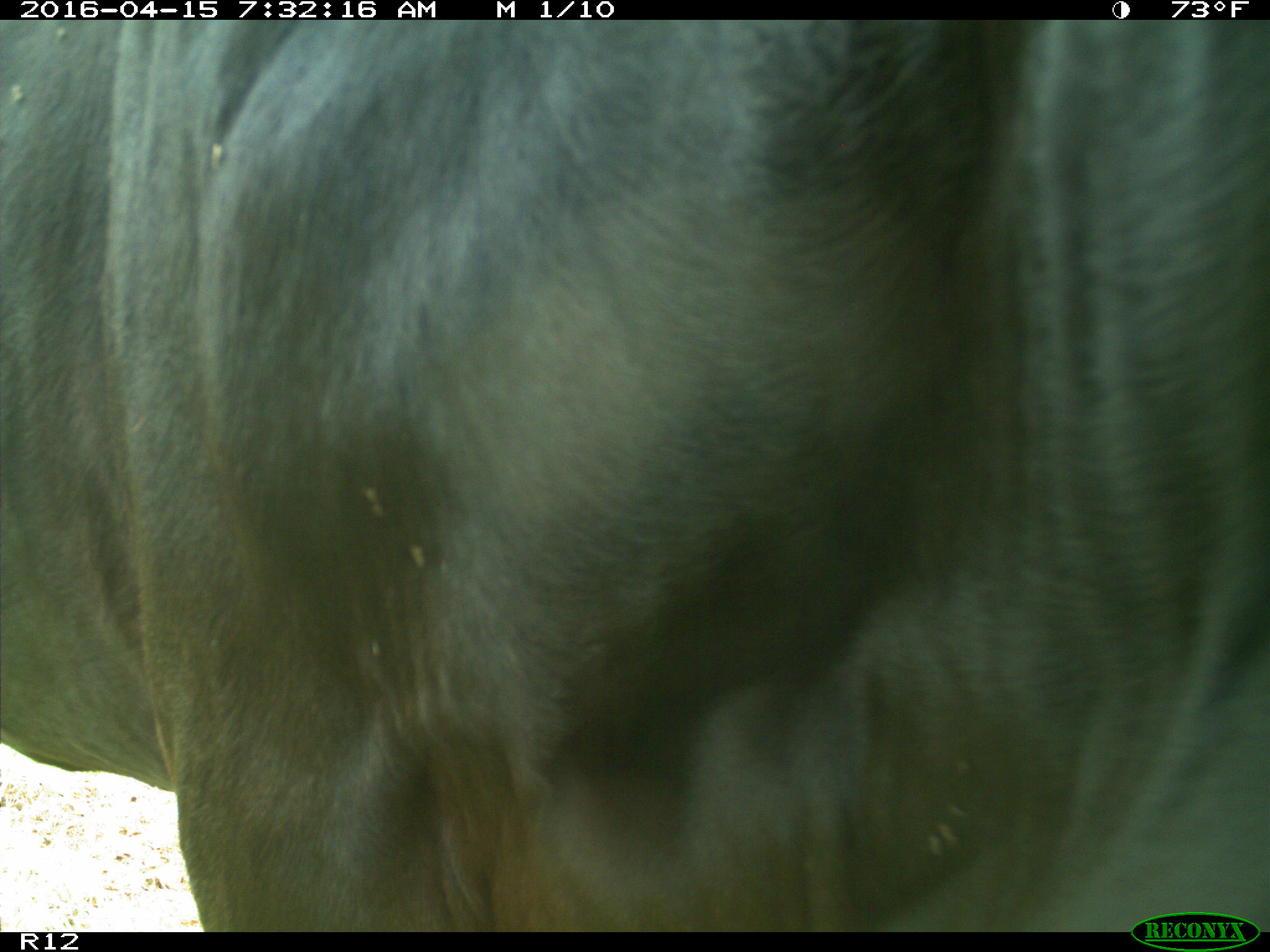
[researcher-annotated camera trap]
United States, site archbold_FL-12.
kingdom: Animalia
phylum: Chordata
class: Mammalia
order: Artiodactyla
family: Bovidae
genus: Bos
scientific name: Bos taurus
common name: domestic cow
Bos taurus (domestic cow).